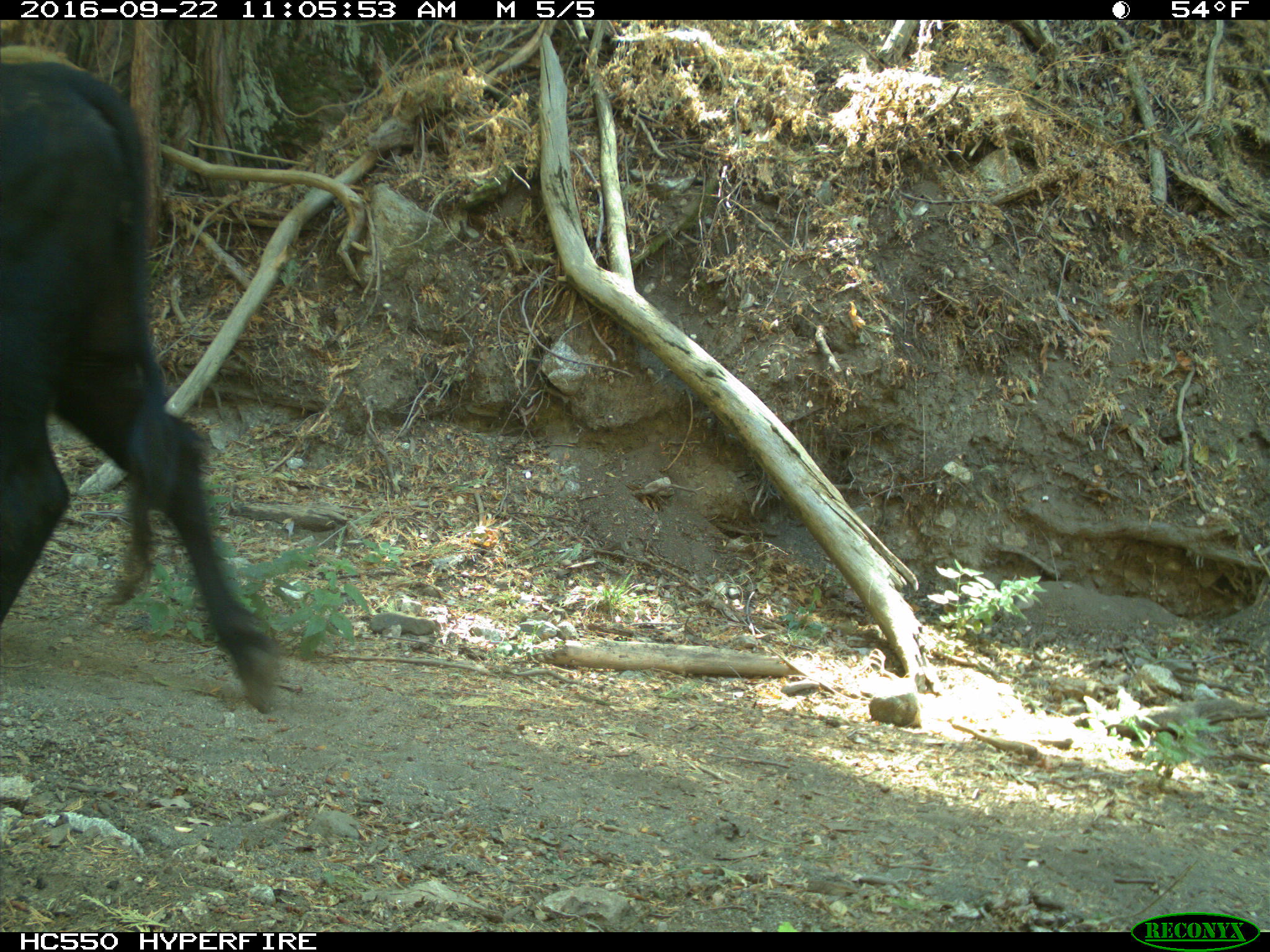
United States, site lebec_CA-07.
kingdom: Animalia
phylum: Chordata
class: Mammalia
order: Artiodactyla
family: Bovidae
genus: Bos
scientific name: Bos taurus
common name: domestic cow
Bos taurus (domestic cow).